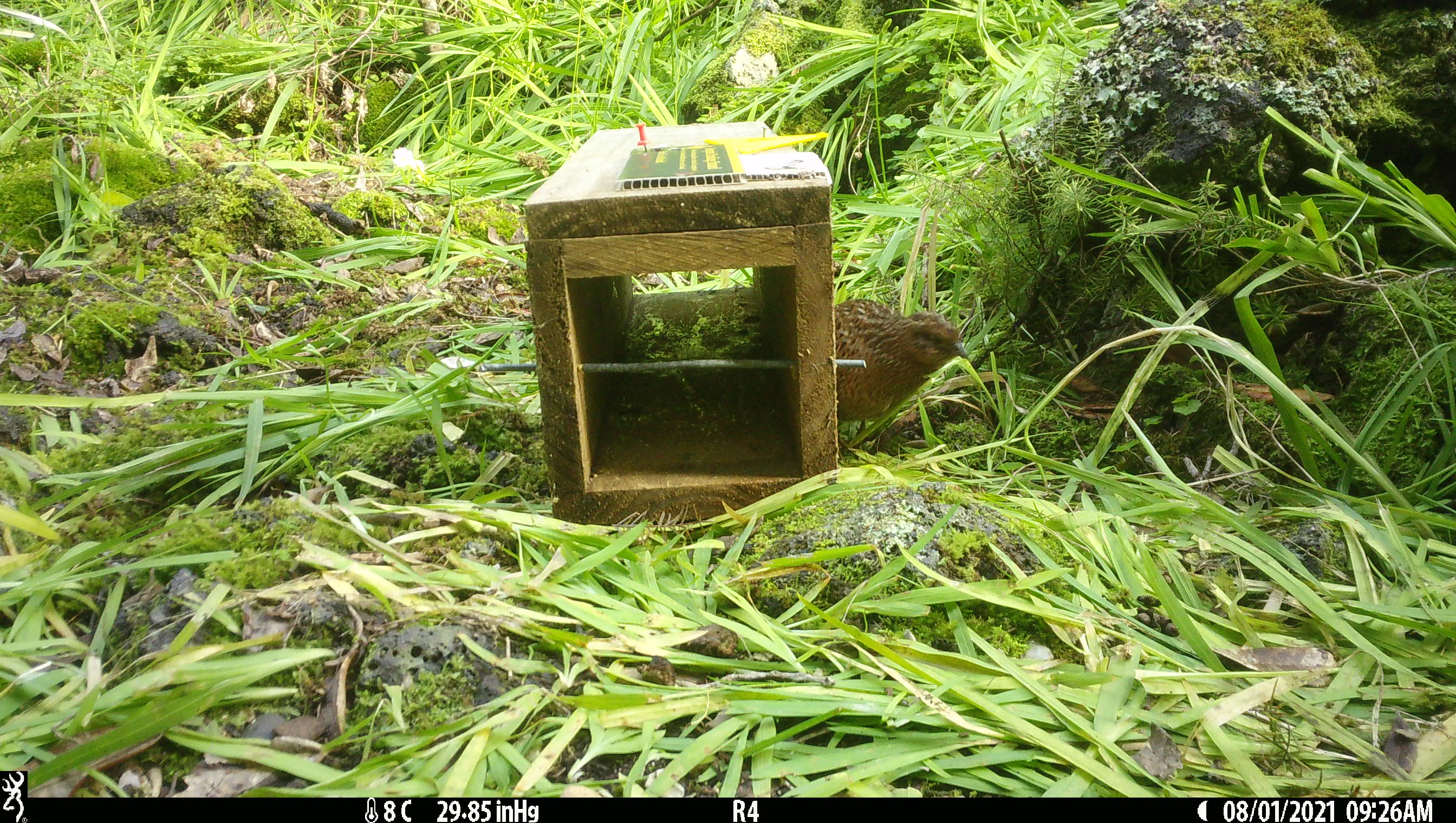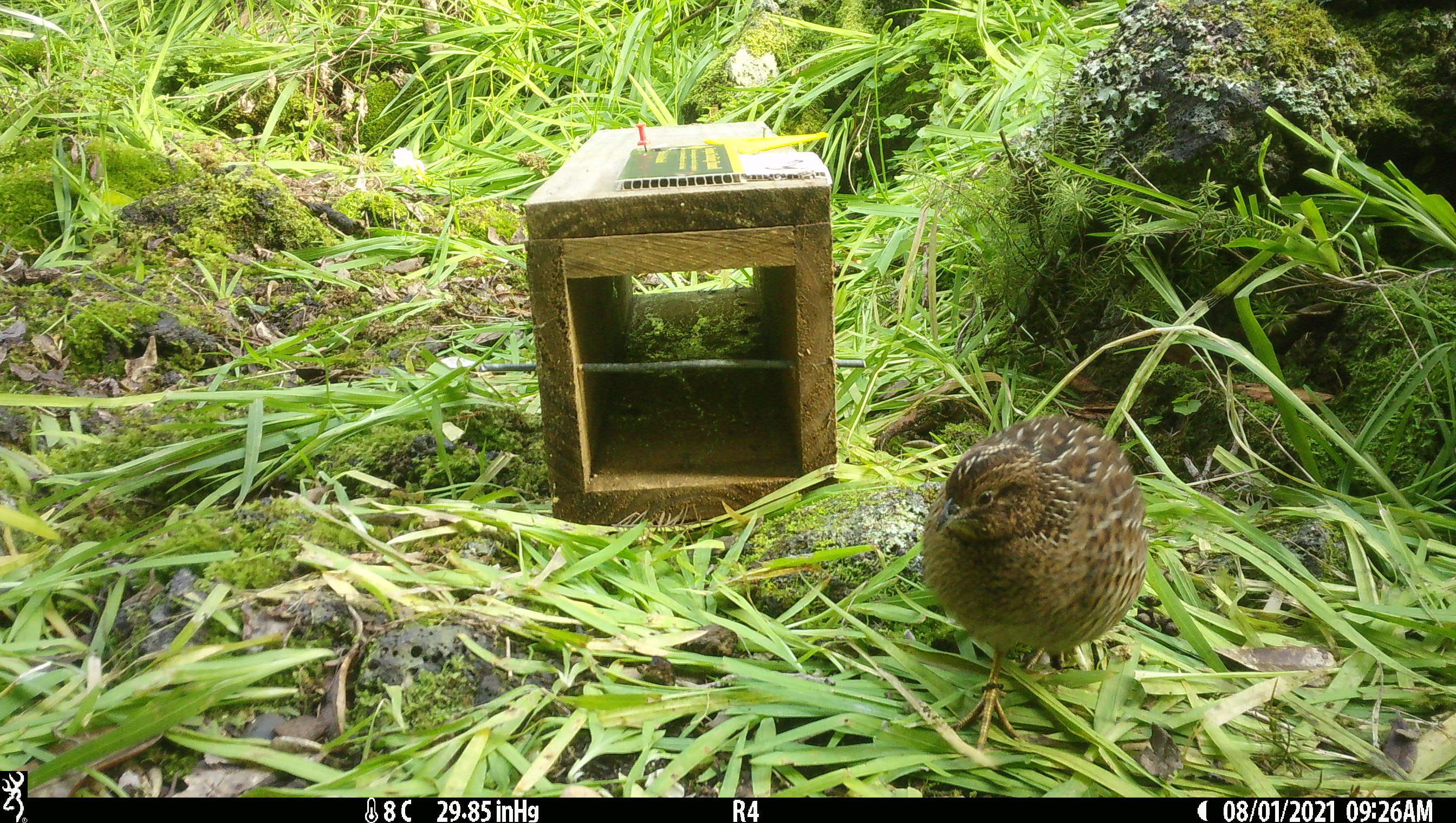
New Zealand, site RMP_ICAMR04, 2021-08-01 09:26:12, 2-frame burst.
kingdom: Animalia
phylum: Chordata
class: Aves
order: Galliformes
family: Phasianidae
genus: Synoicus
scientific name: Synoicus ypsilophorus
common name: brown quail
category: quail brown